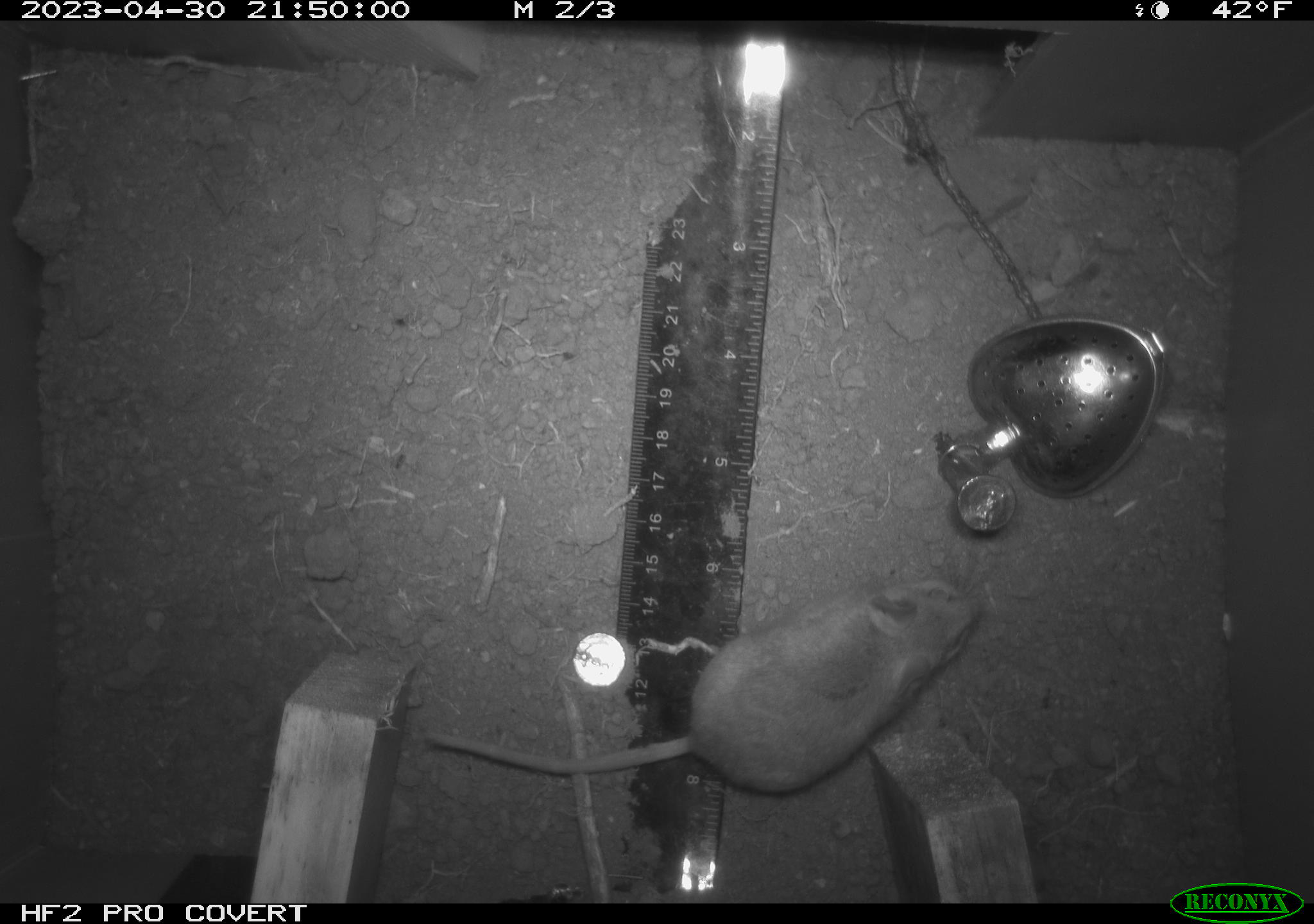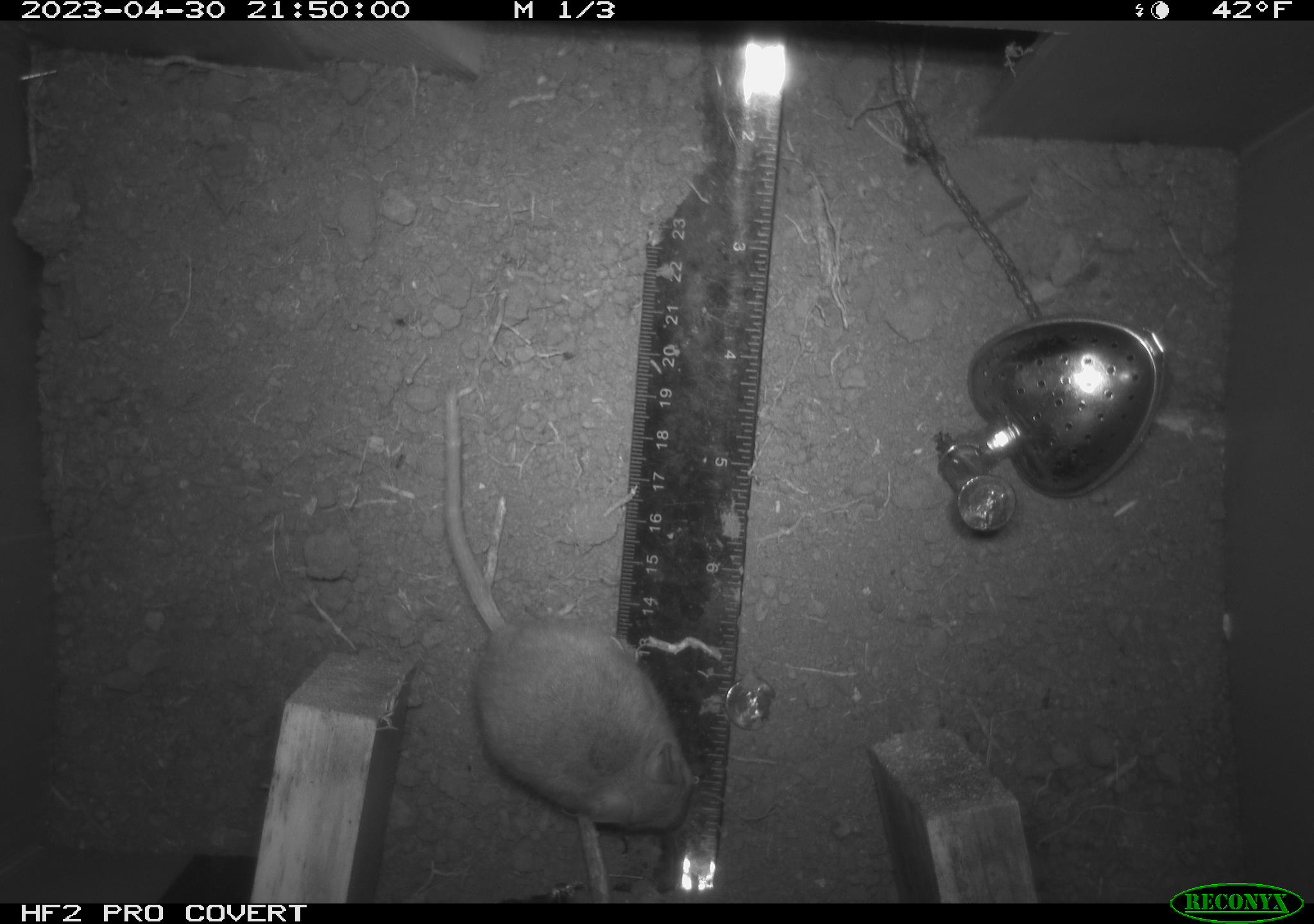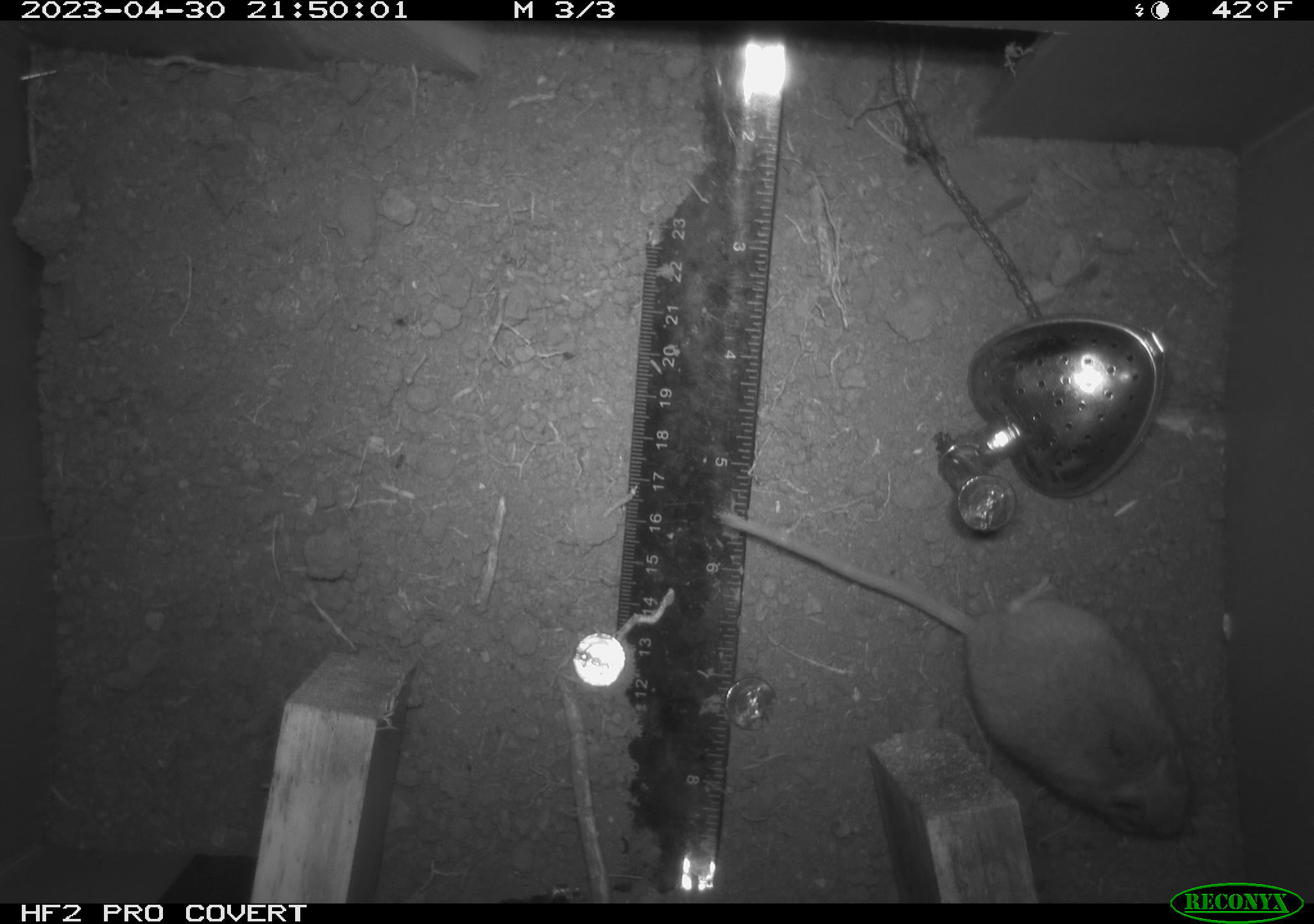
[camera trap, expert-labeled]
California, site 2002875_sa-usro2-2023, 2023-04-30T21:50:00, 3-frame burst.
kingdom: Animalia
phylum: Chordata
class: Mammalia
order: Rodentia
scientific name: Rodentia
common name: mouse species